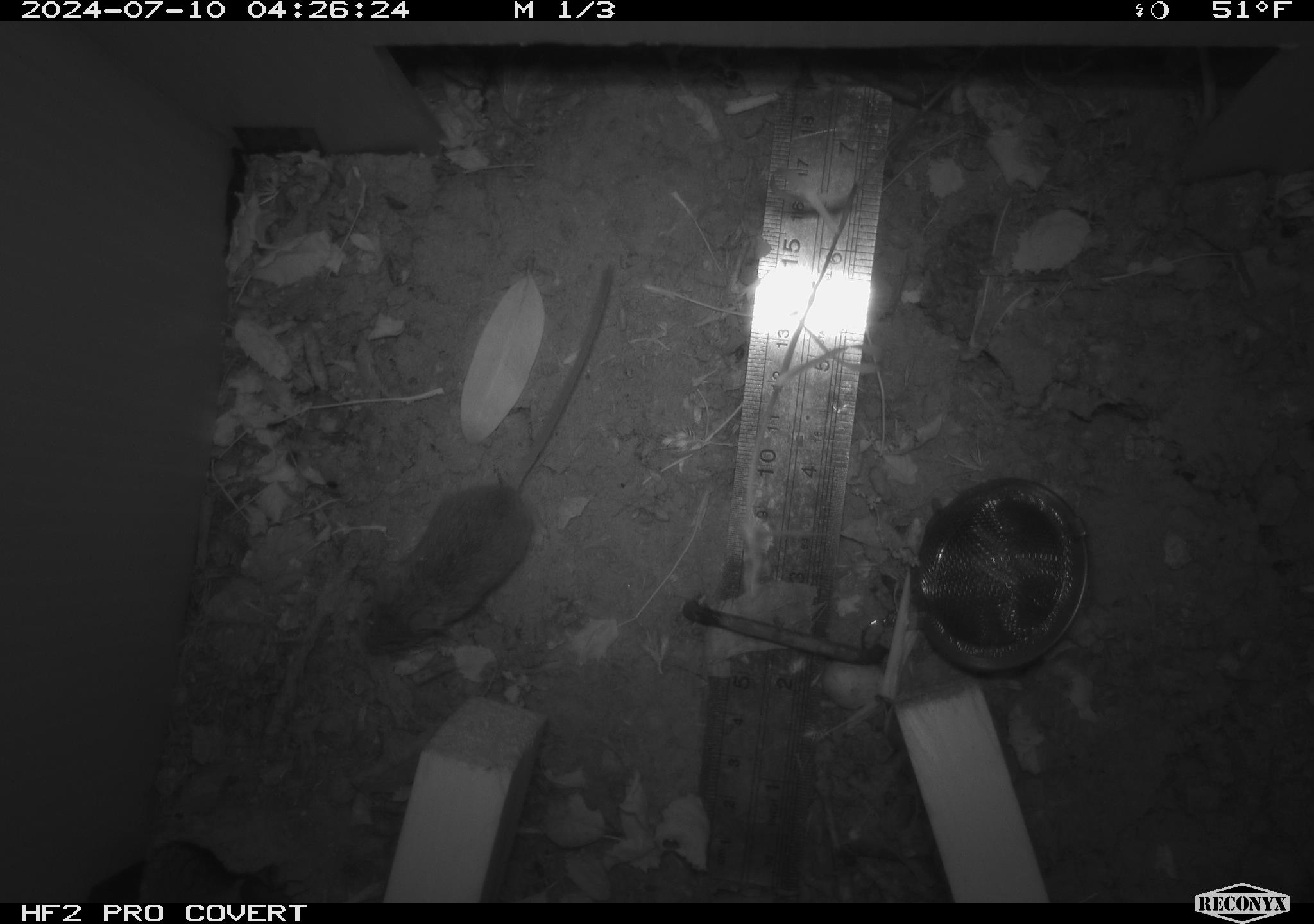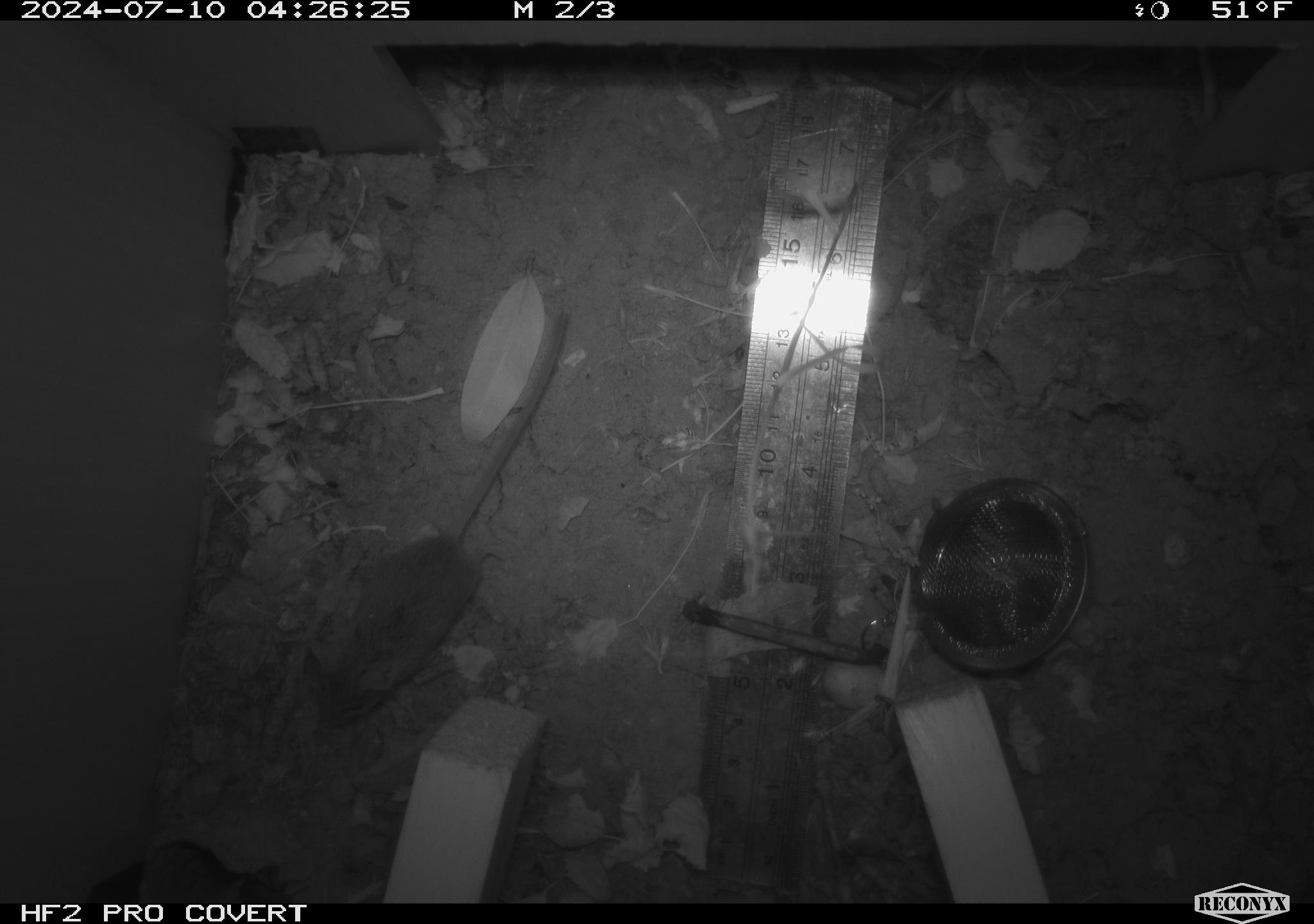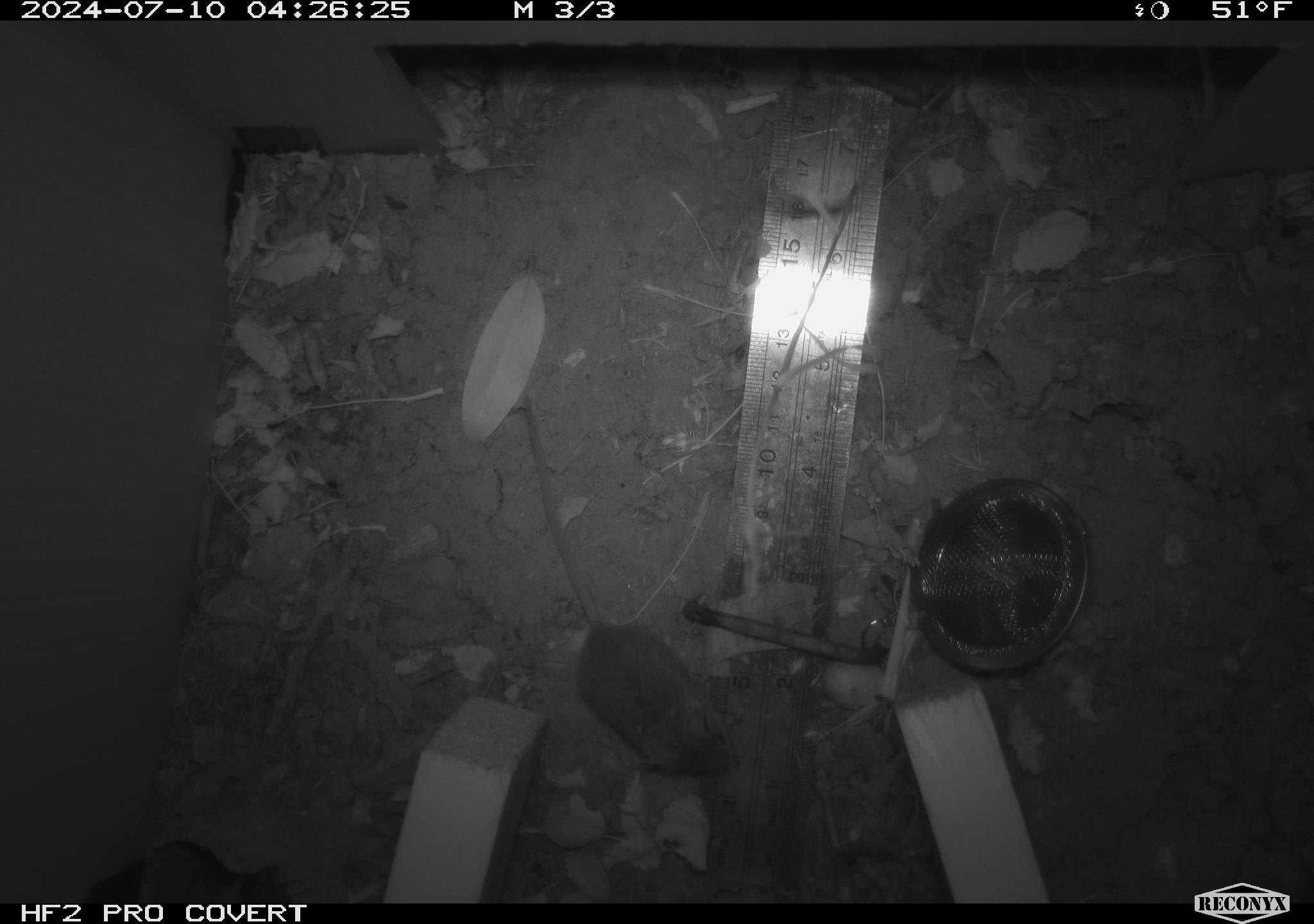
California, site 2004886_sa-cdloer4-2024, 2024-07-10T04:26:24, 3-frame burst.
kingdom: Animalia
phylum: Chordata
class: Mammalia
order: Rodentia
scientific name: Rodentia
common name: rodent